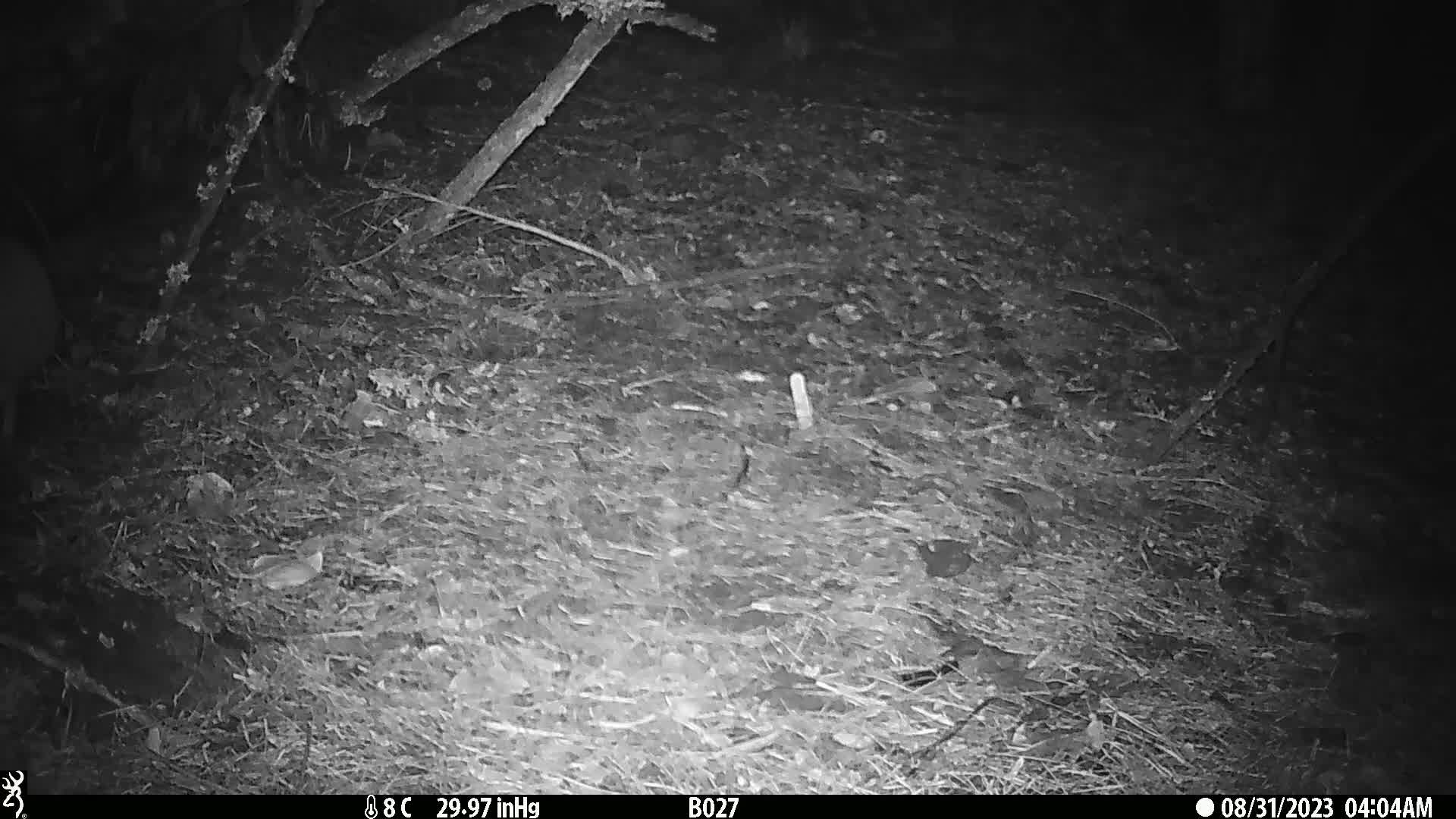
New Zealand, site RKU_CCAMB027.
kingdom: Animalia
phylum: Chordata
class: Aves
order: Apterygiformes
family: Apterygidae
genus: Apteryx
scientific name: Apteryx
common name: kiwi